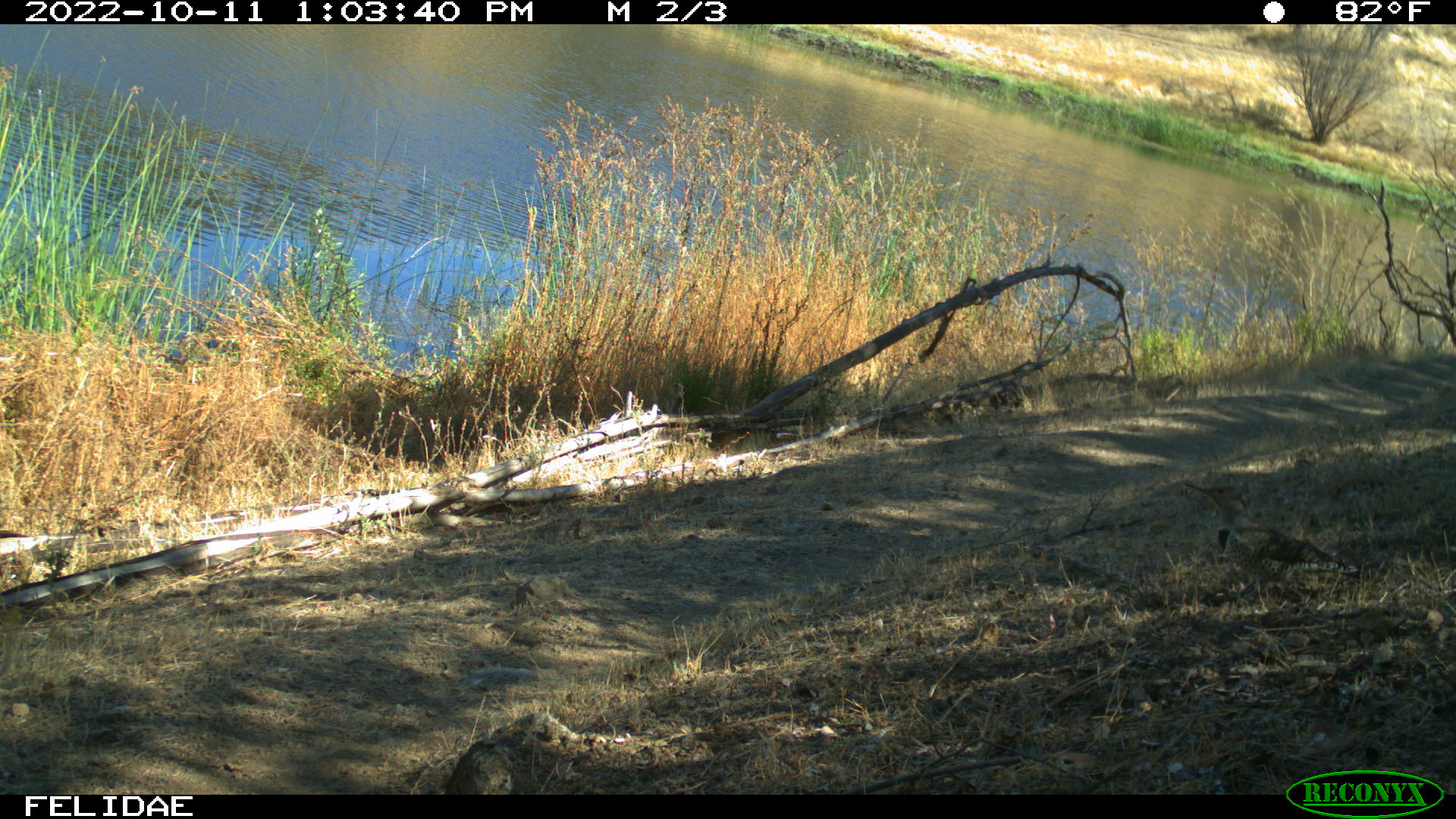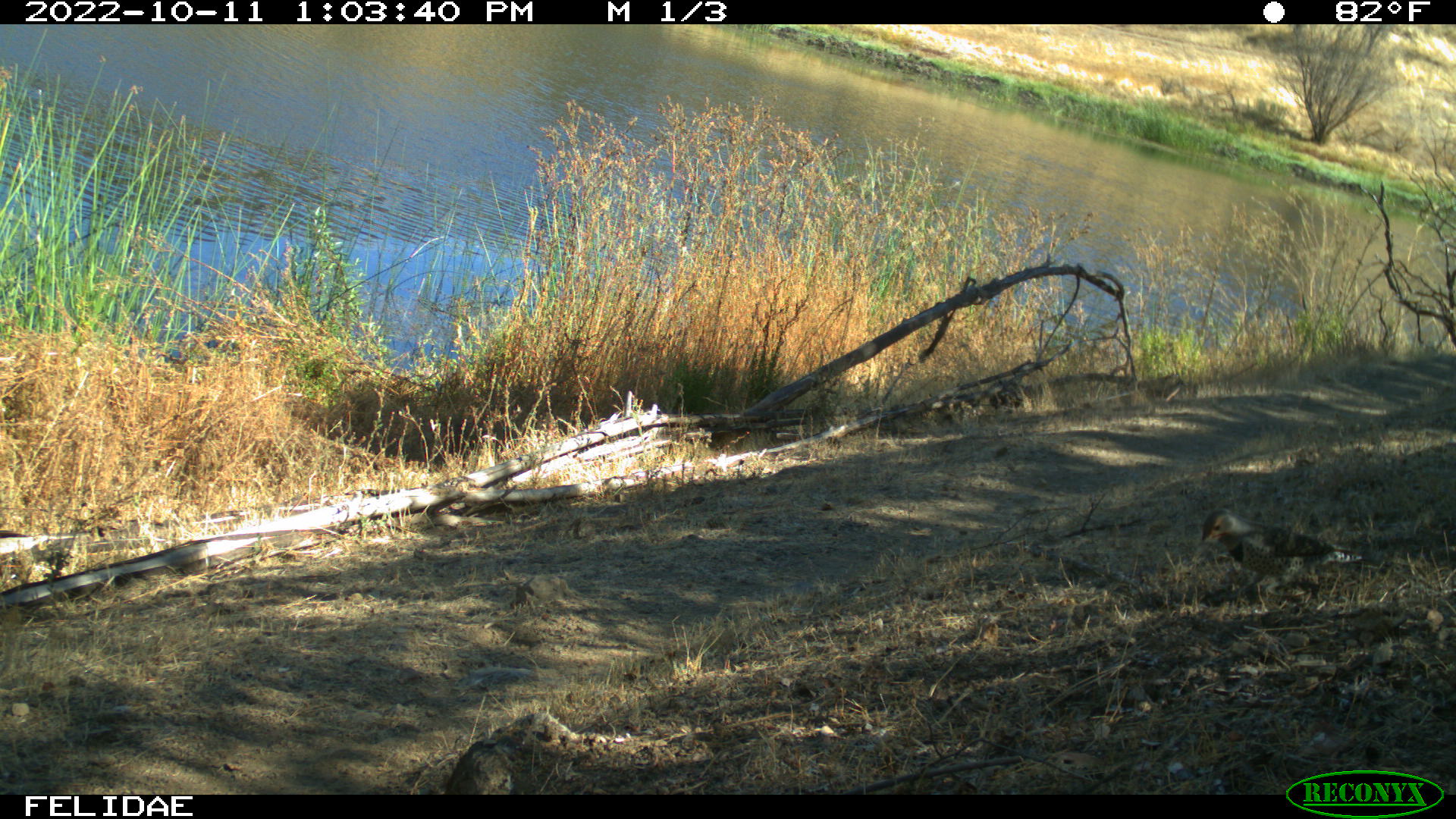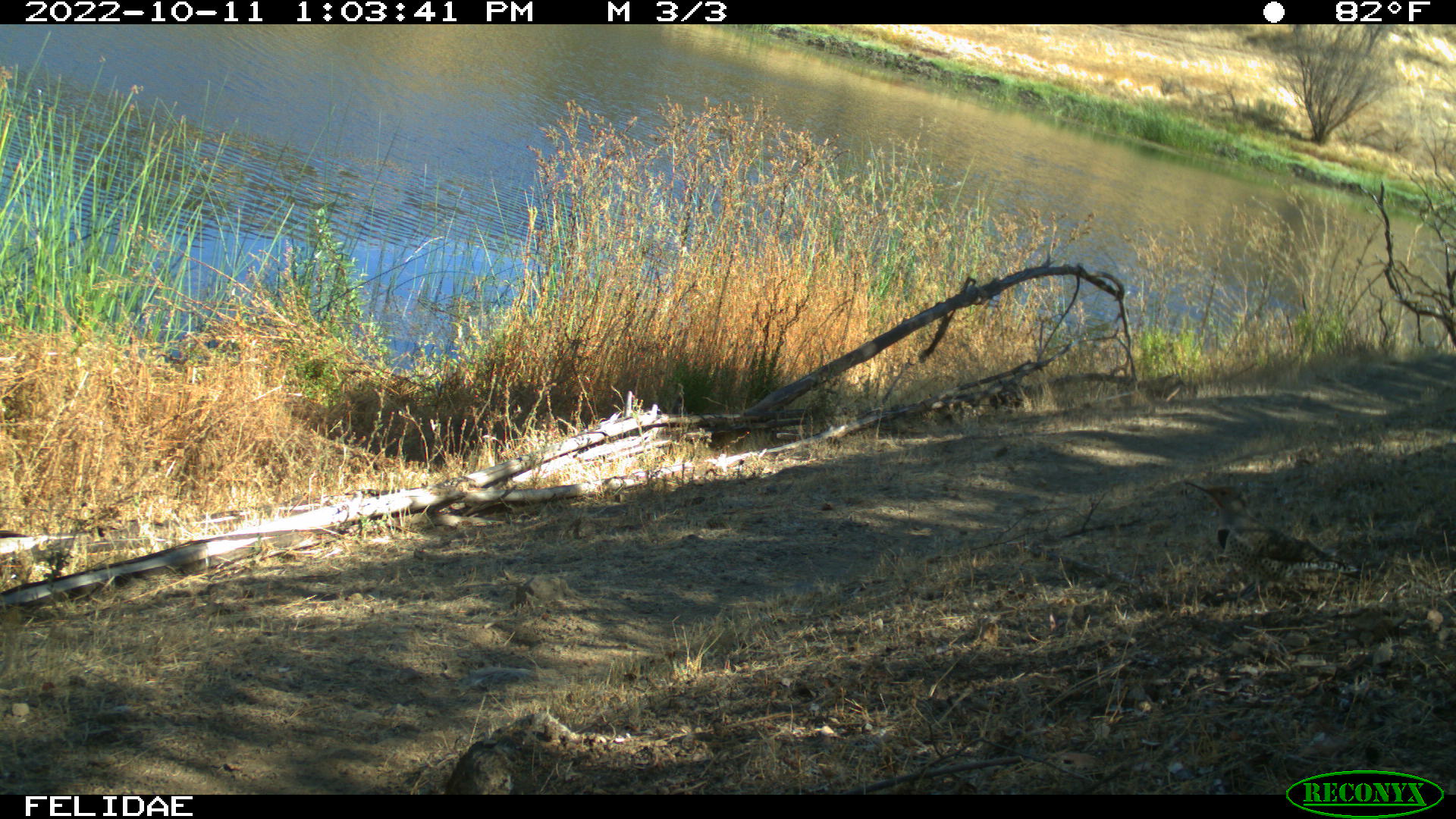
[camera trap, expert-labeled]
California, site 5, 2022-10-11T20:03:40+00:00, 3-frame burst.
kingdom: Animalia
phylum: Chordata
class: Aves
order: Piciformes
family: Picidae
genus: Colaptes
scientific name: Colaptes auratus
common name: northern flicker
Northern flicker (Colaptes auratus).